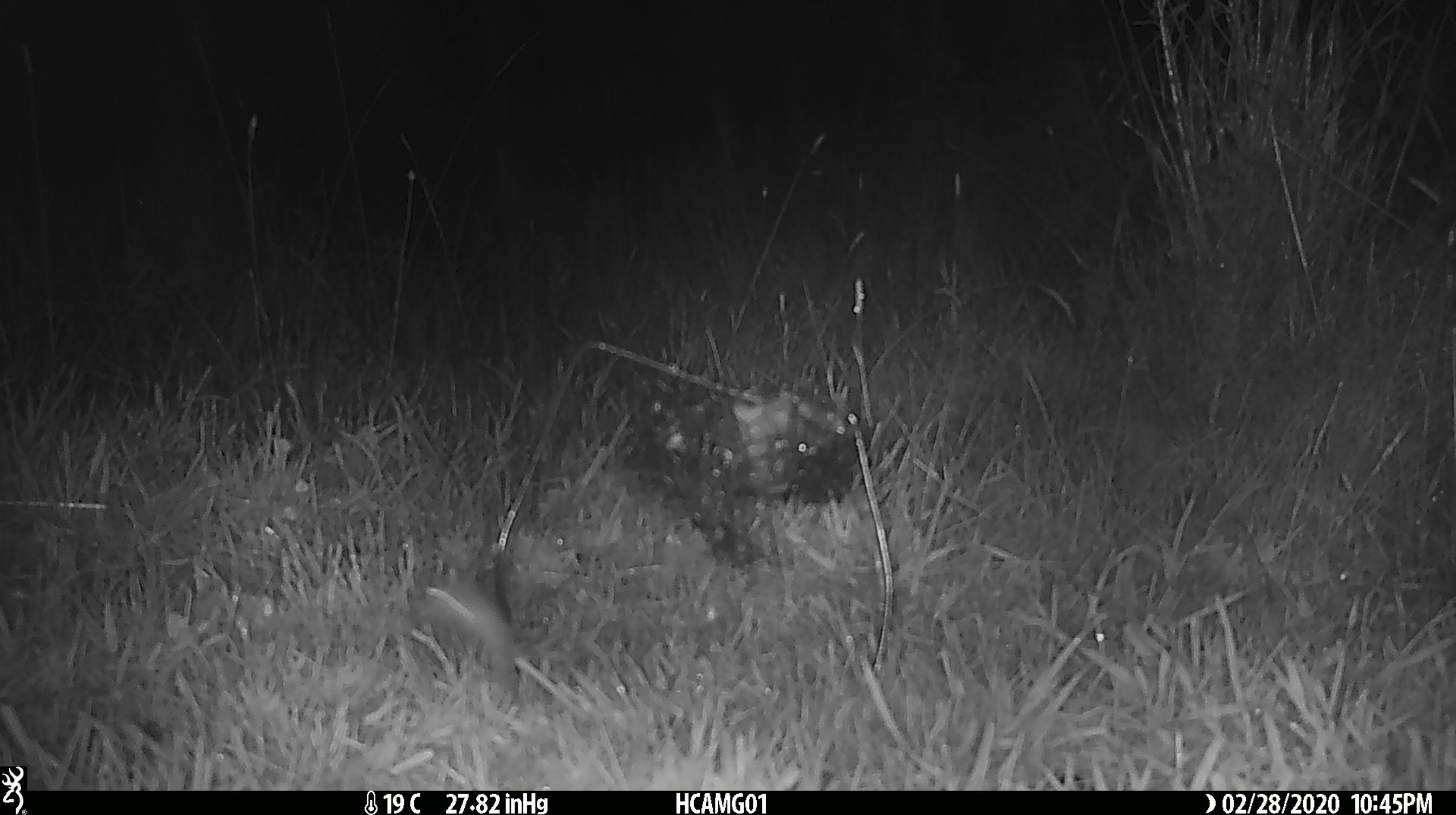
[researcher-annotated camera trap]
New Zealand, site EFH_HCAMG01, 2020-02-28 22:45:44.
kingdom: Animalia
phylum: Chordata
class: Mammalia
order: Rodentia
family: Muridae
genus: Mus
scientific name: Mus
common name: mouse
Mouse (Mus).